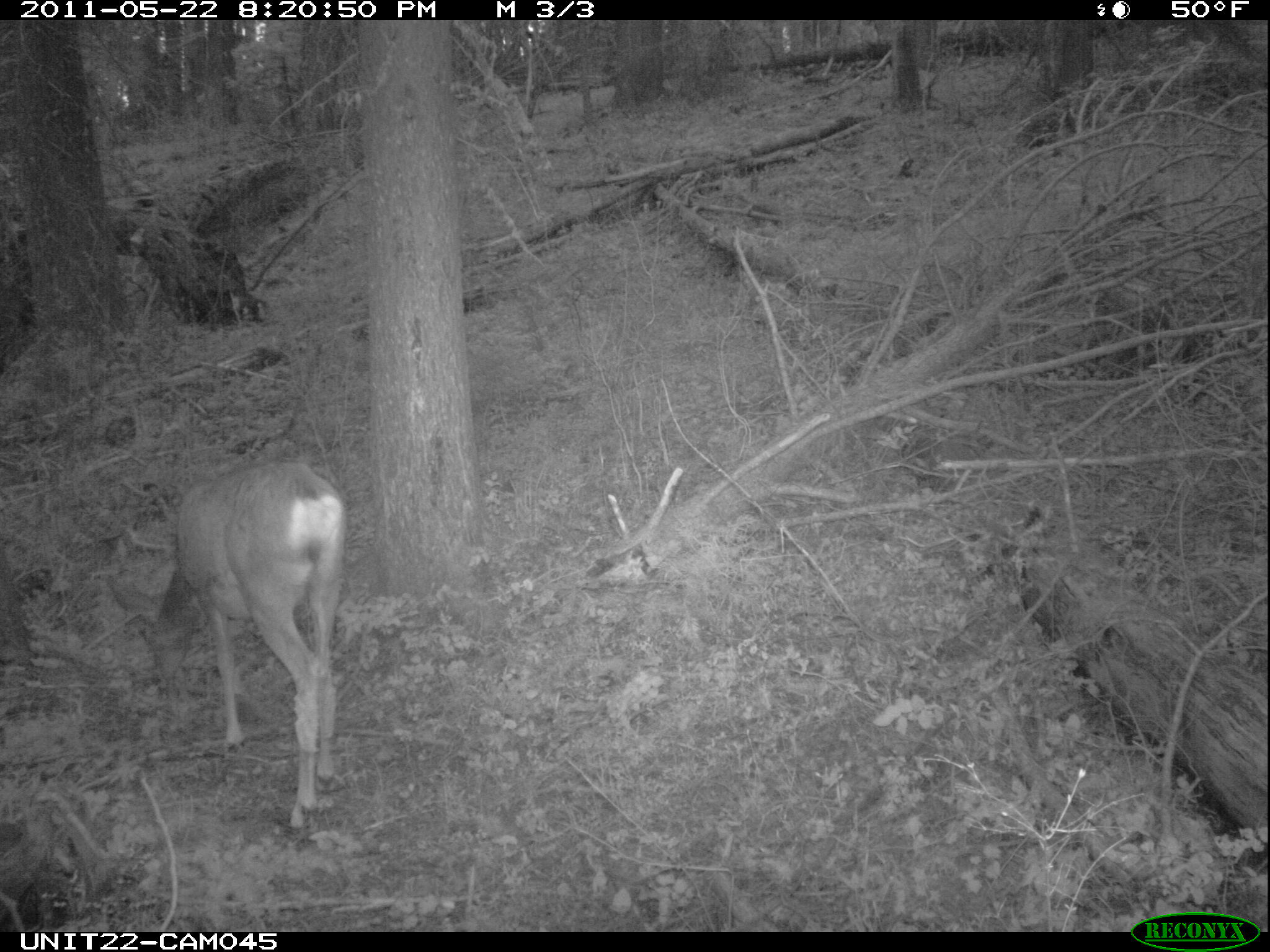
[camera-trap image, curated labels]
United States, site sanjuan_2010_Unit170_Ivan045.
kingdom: Animalia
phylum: Chordata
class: Mammalia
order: Artiodactyla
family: Cervidae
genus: Odocoileus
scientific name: Odocoileus hemionus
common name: mule deer